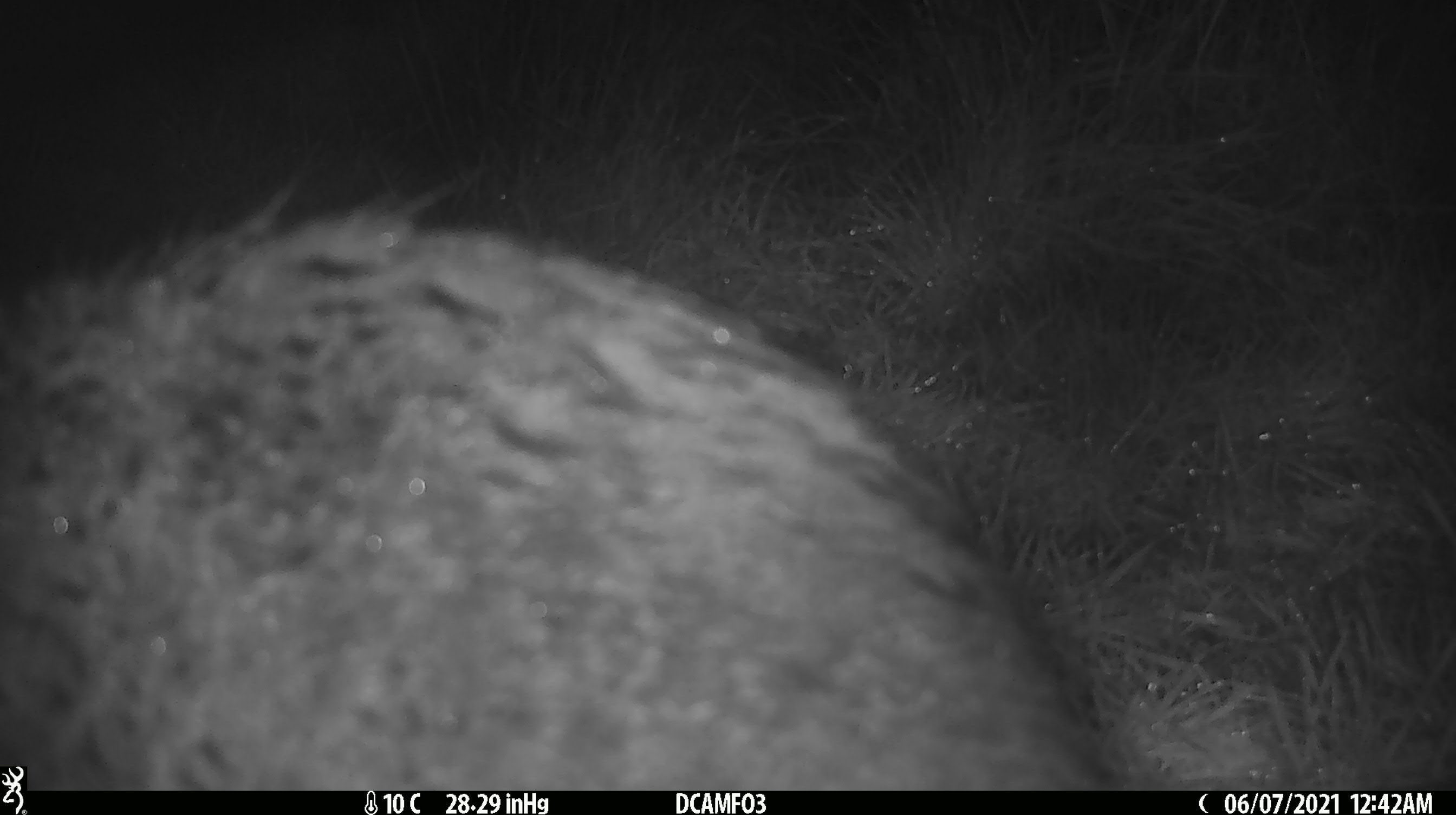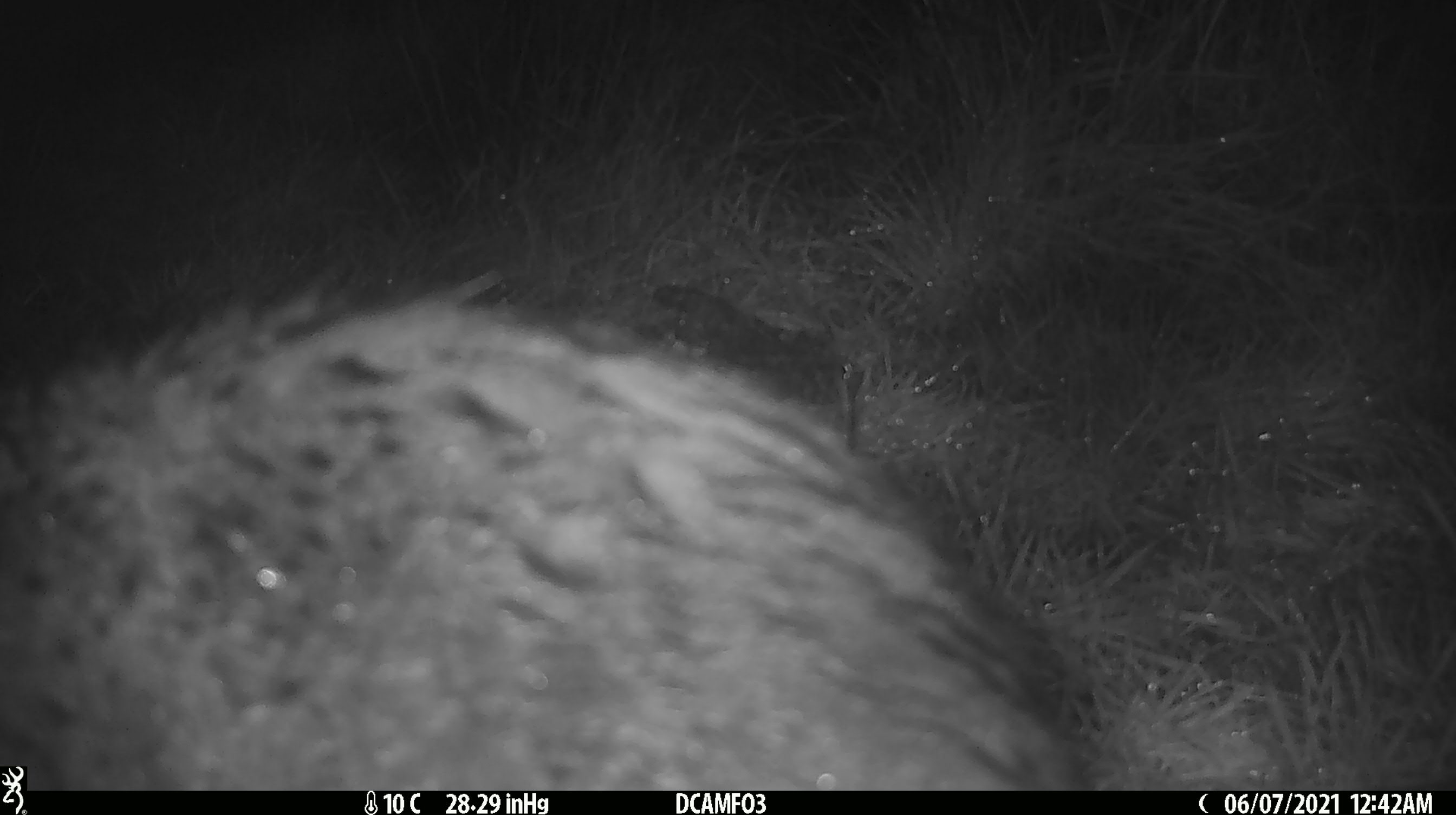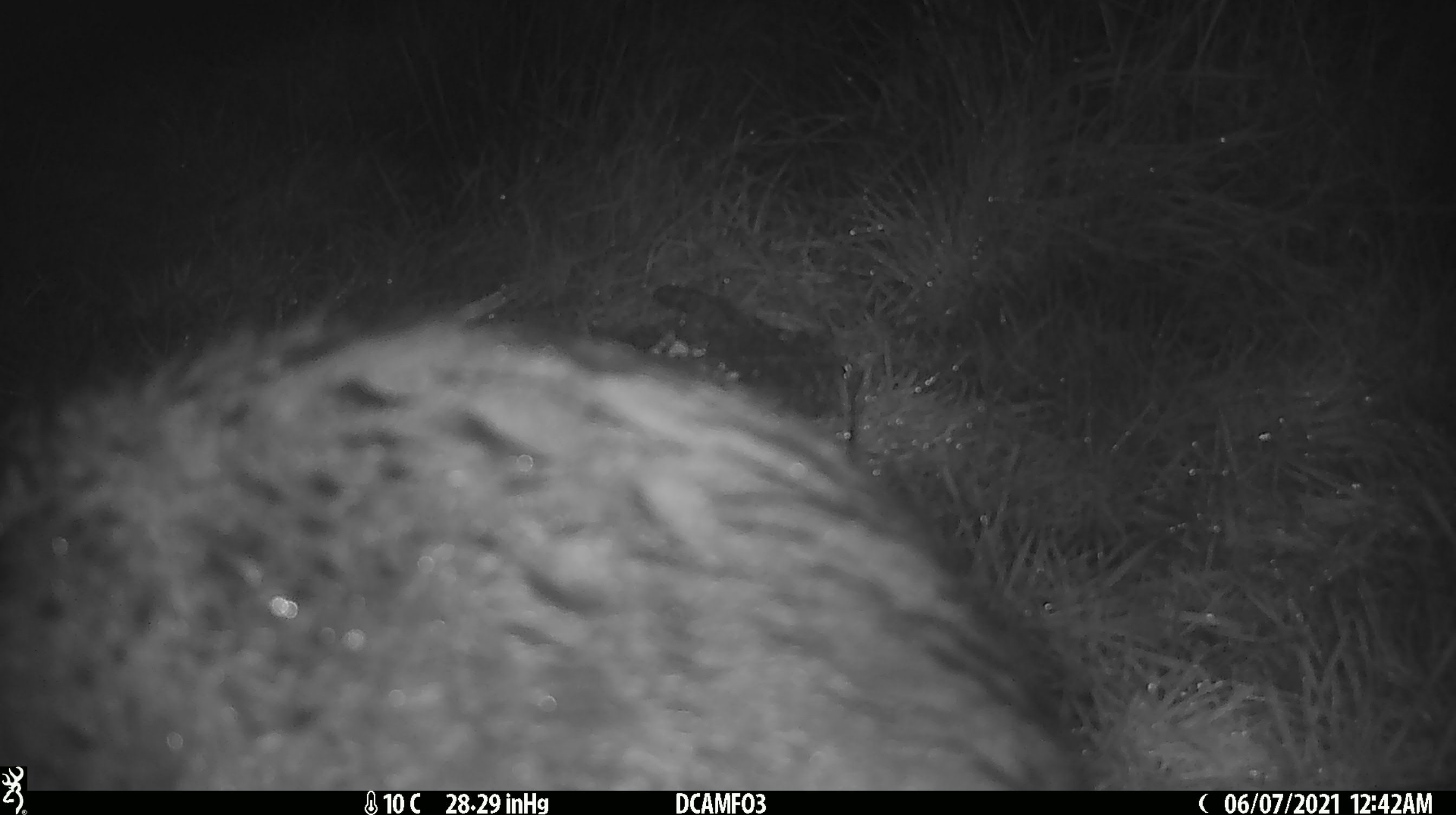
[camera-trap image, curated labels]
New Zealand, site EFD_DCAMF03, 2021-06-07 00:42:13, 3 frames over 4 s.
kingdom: Animalia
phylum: Chordata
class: Mammalia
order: Diprotodontia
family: Phalangeridae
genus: Trichosurus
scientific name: Trichosurus vulpecula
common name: common brushtail possum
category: possum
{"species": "possum (common brushtail possum) (Trichosurus vulpecula)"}